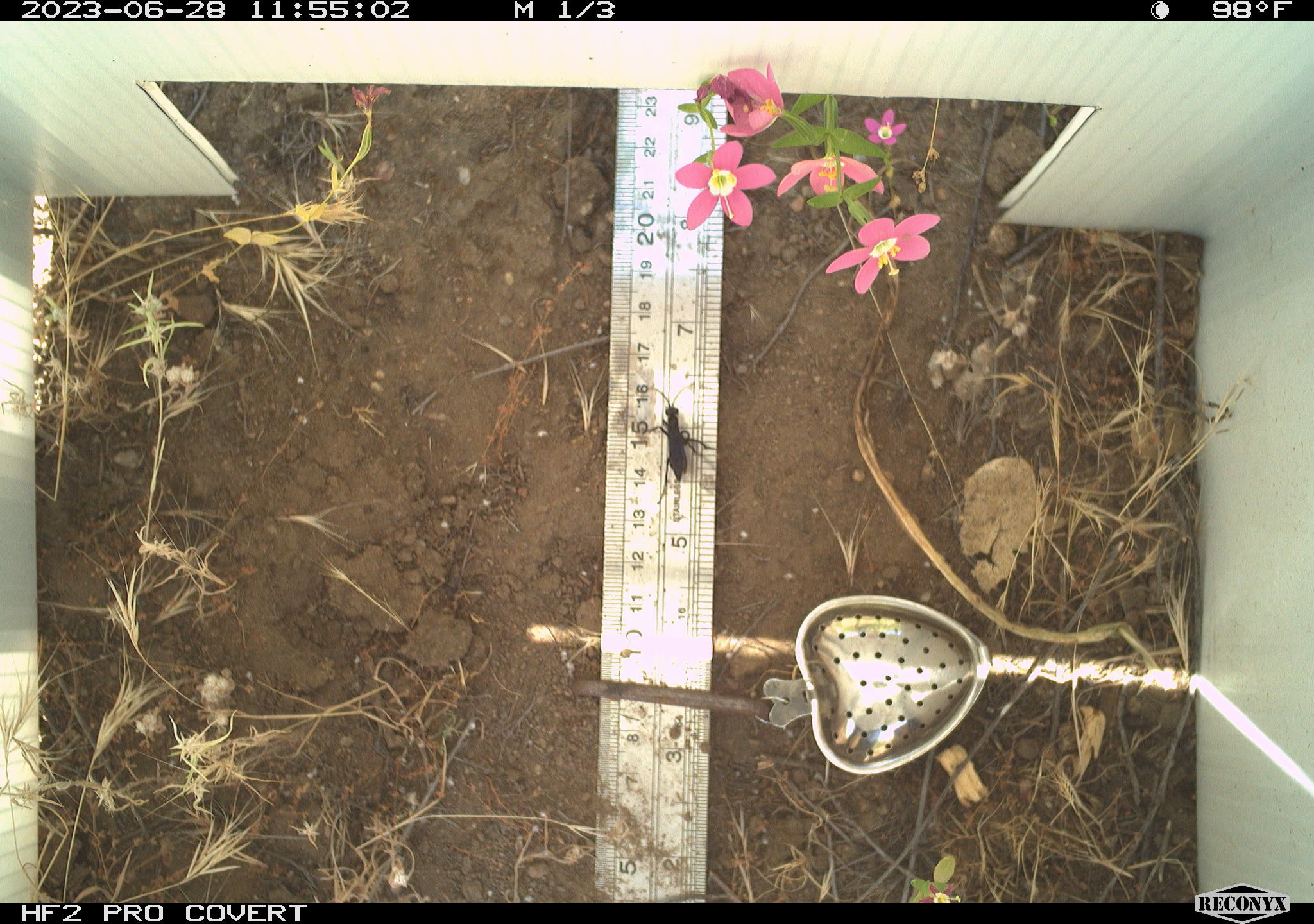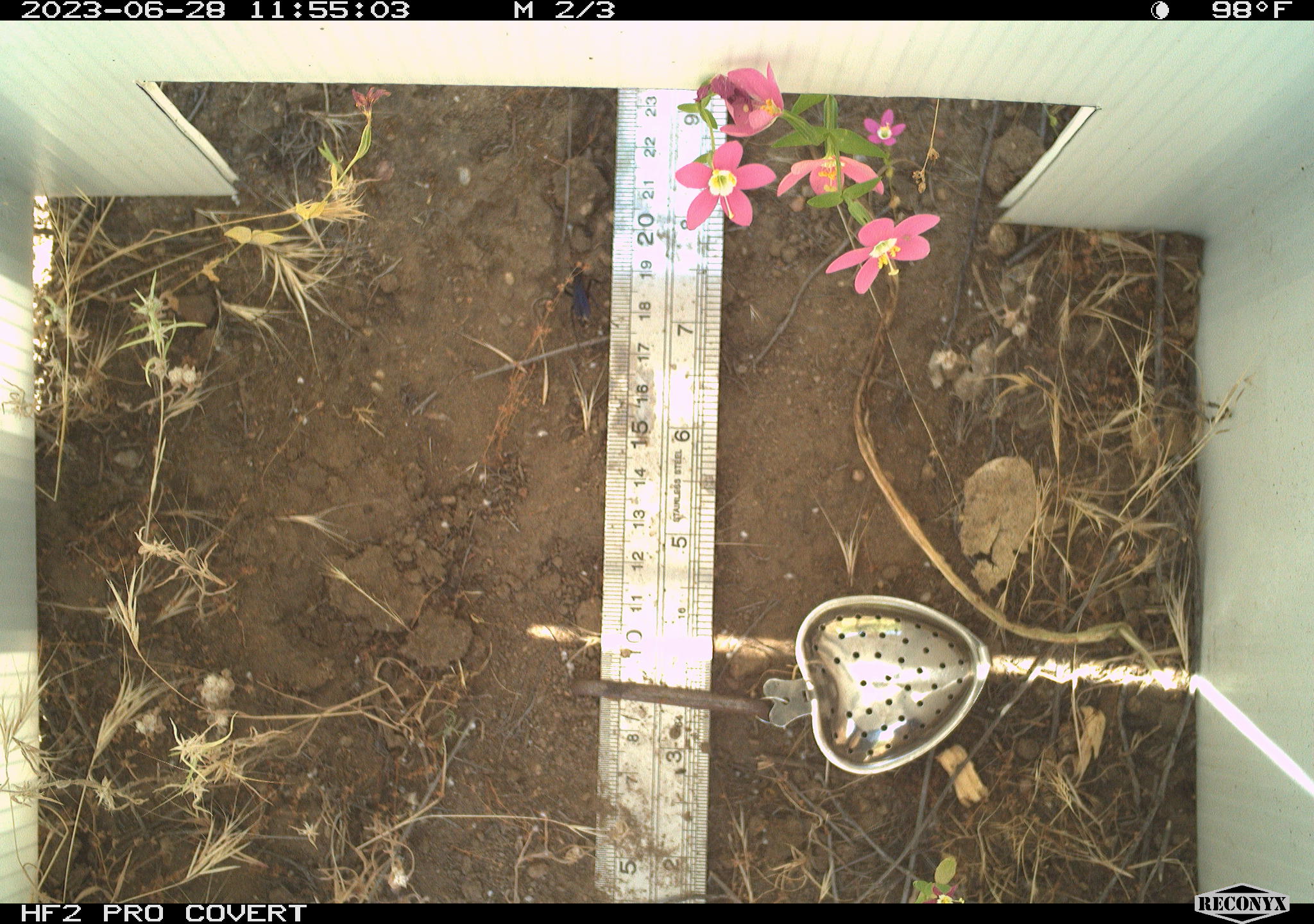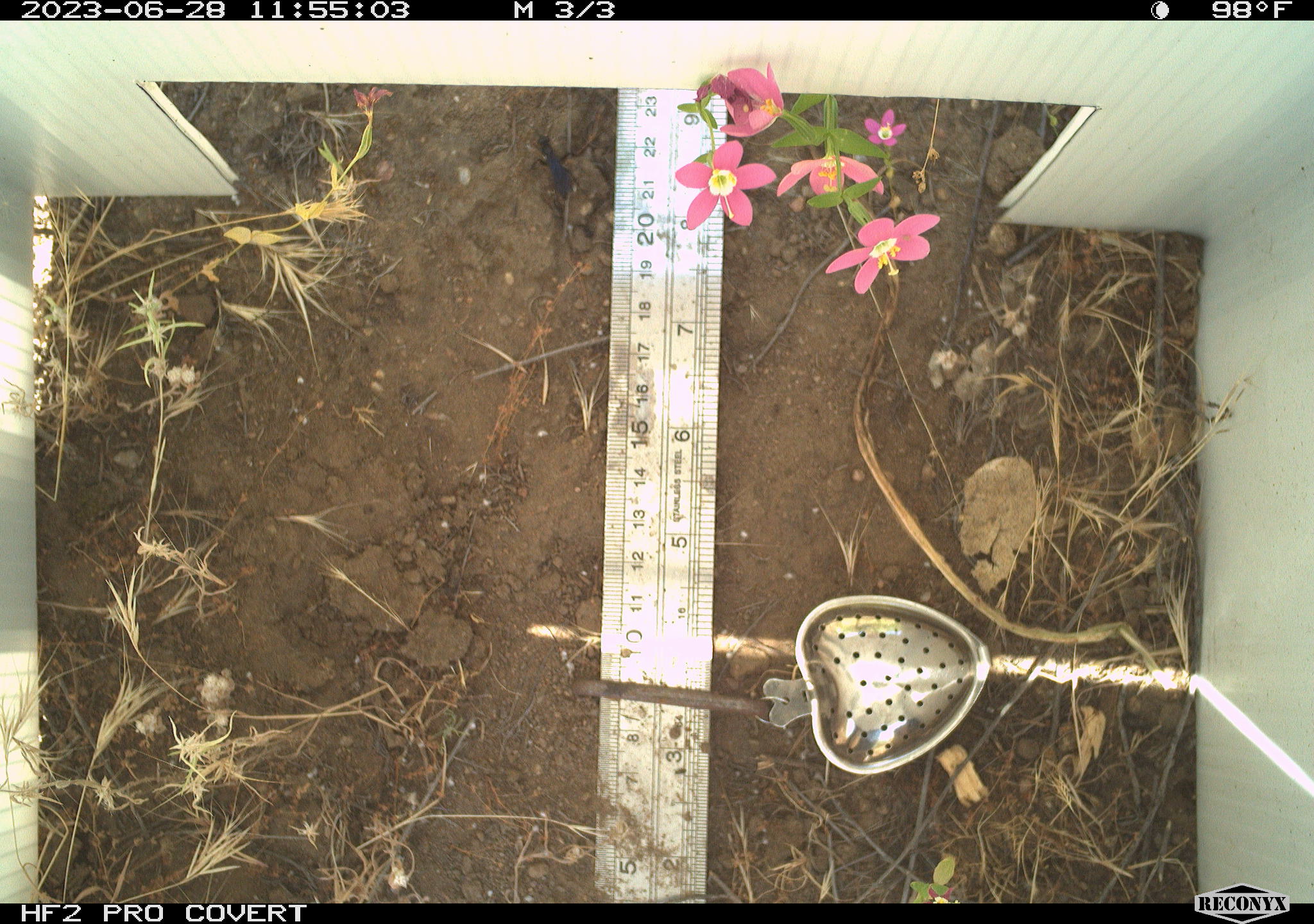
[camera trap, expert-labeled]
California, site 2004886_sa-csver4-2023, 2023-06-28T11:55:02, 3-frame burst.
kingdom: Animalia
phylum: Arthropoda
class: Insecta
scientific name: Insecta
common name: insect